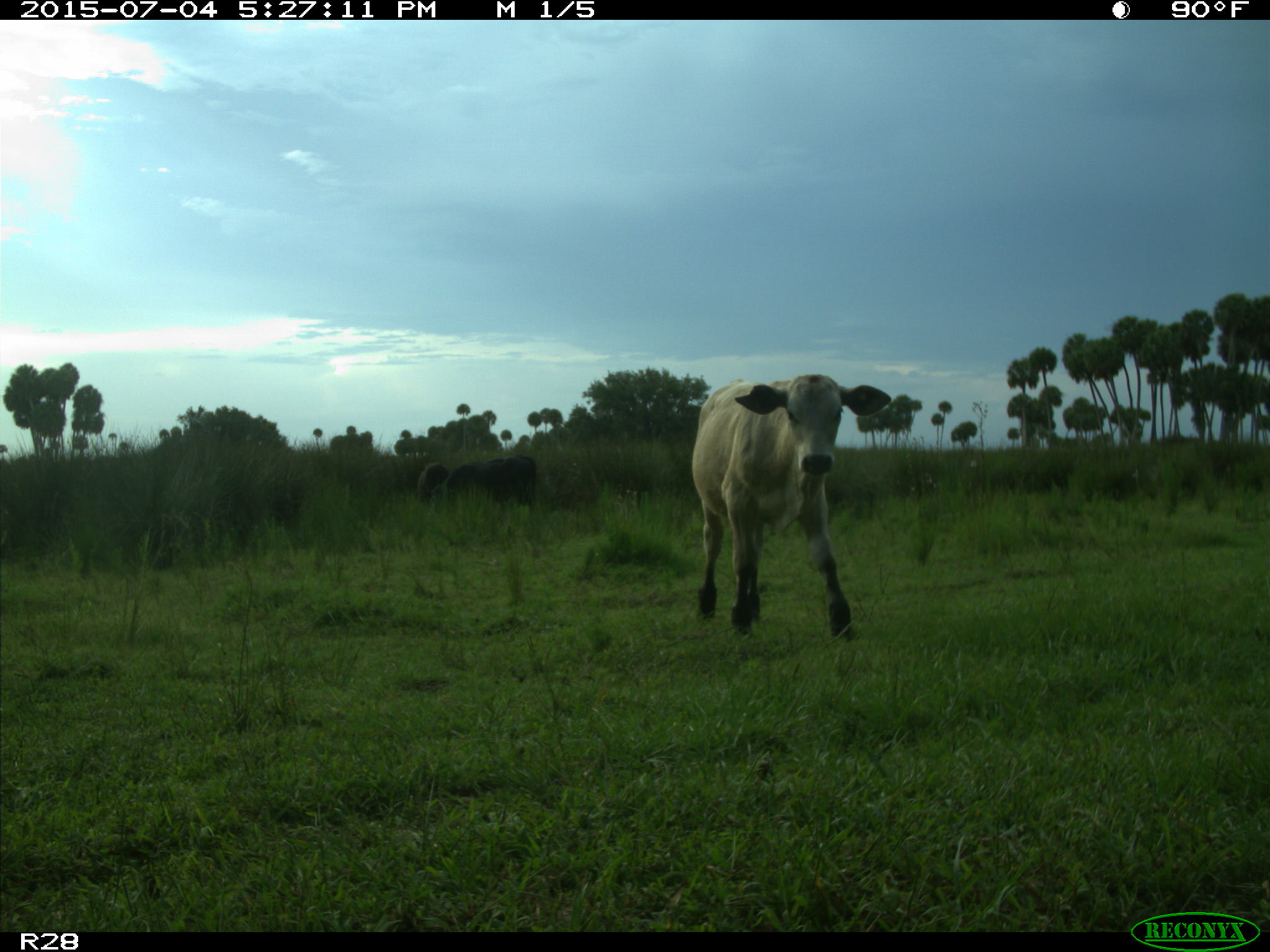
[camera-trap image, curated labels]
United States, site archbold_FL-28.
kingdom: Animalia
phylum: Chordata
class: Mammalia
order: Artiodactyla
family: Bovidae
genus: Bos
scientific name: Bos taurus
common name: domestic cow